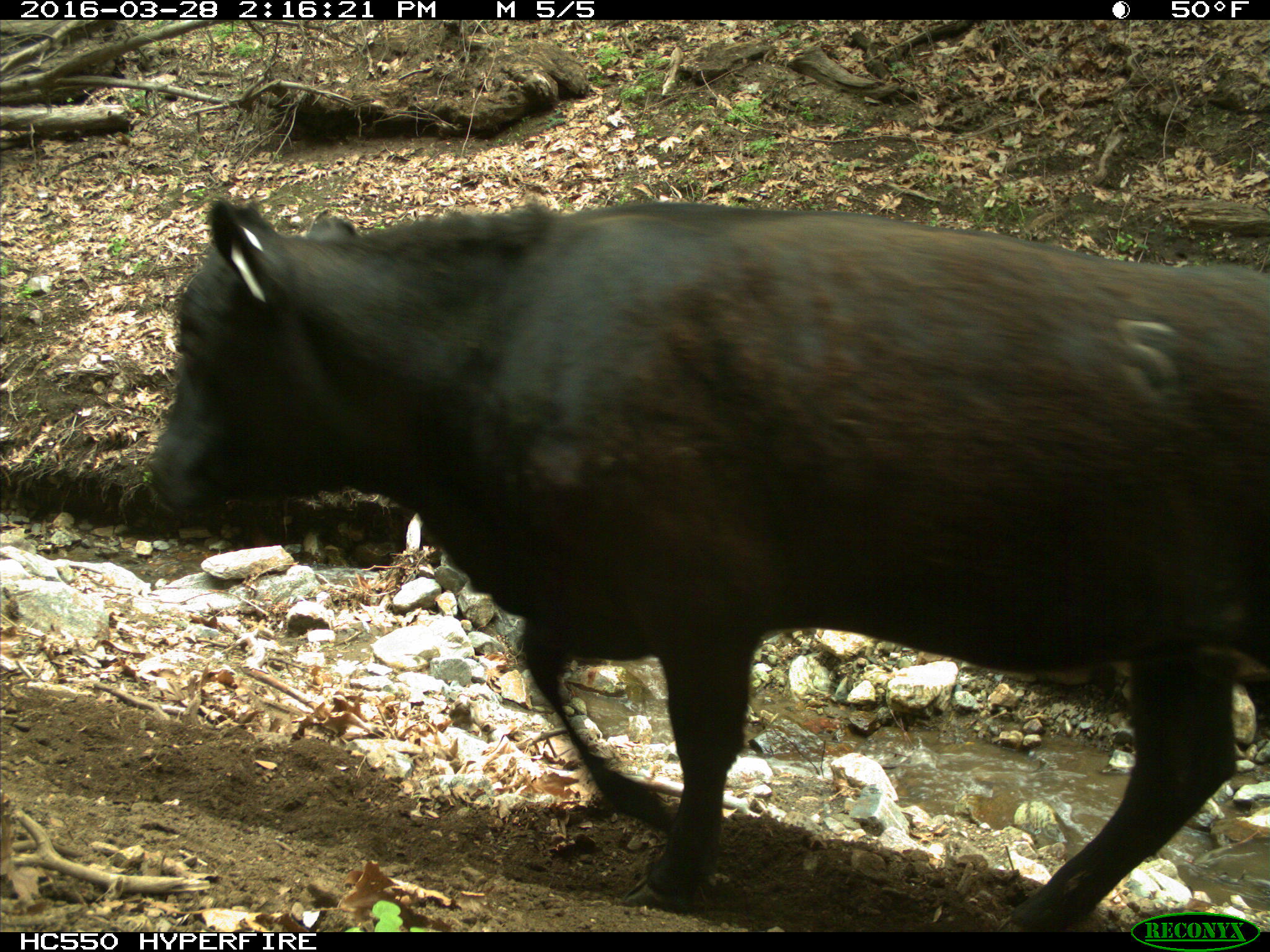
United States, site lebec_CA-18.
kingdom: Animalia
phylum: Chordata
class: Mammalia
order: Artiodactyla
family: Bovidae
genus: Bos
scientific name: Bos taurus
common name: domestic cow